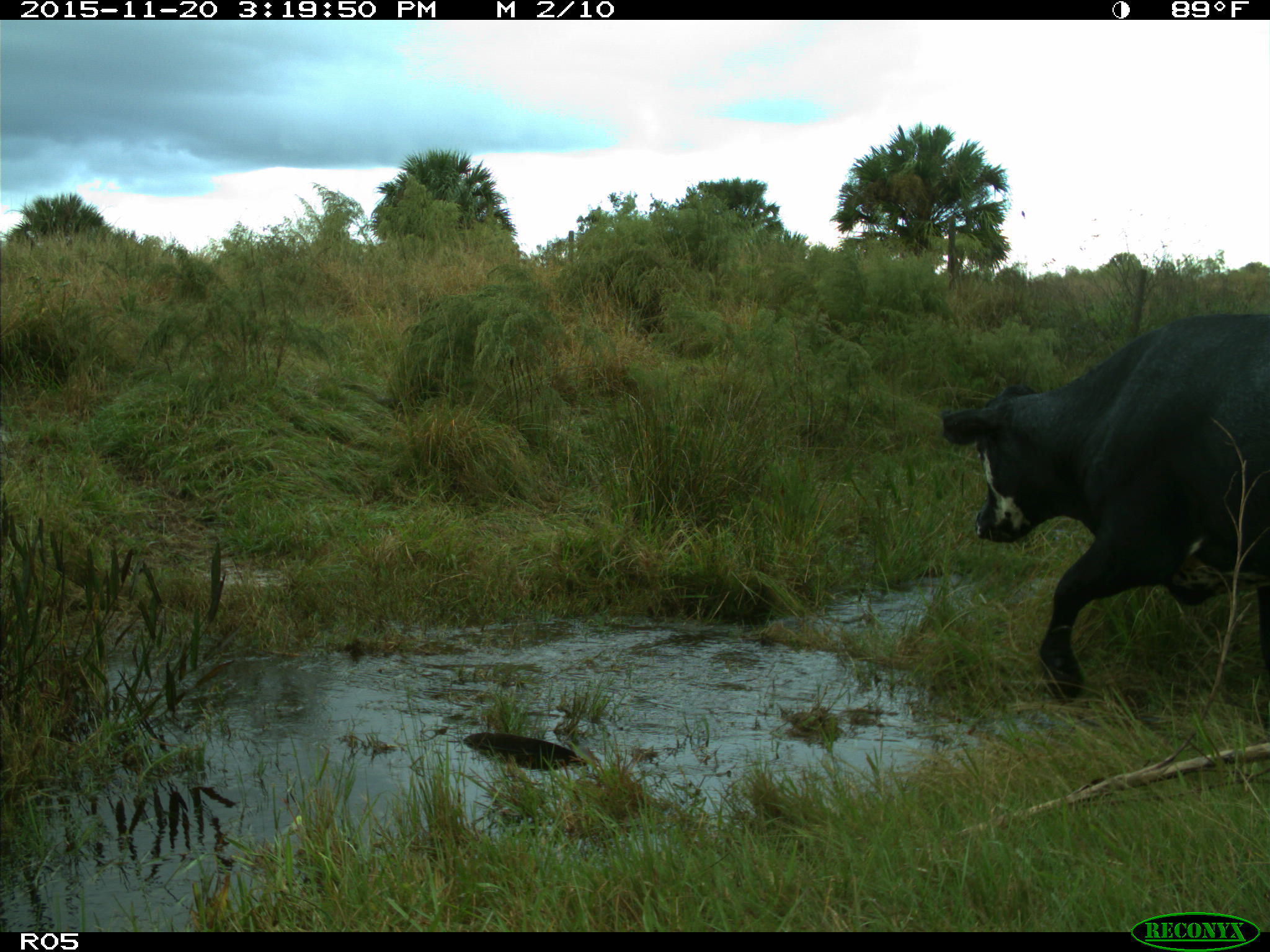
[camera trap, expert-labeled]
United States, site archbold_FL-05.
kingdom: Animalia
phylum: Chordata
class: Mammalia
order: Artiodactyla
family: Bovidae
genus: Bos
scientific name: Bos taurus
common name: domestic cow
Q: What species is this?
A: Bos taurus (domestic cow).